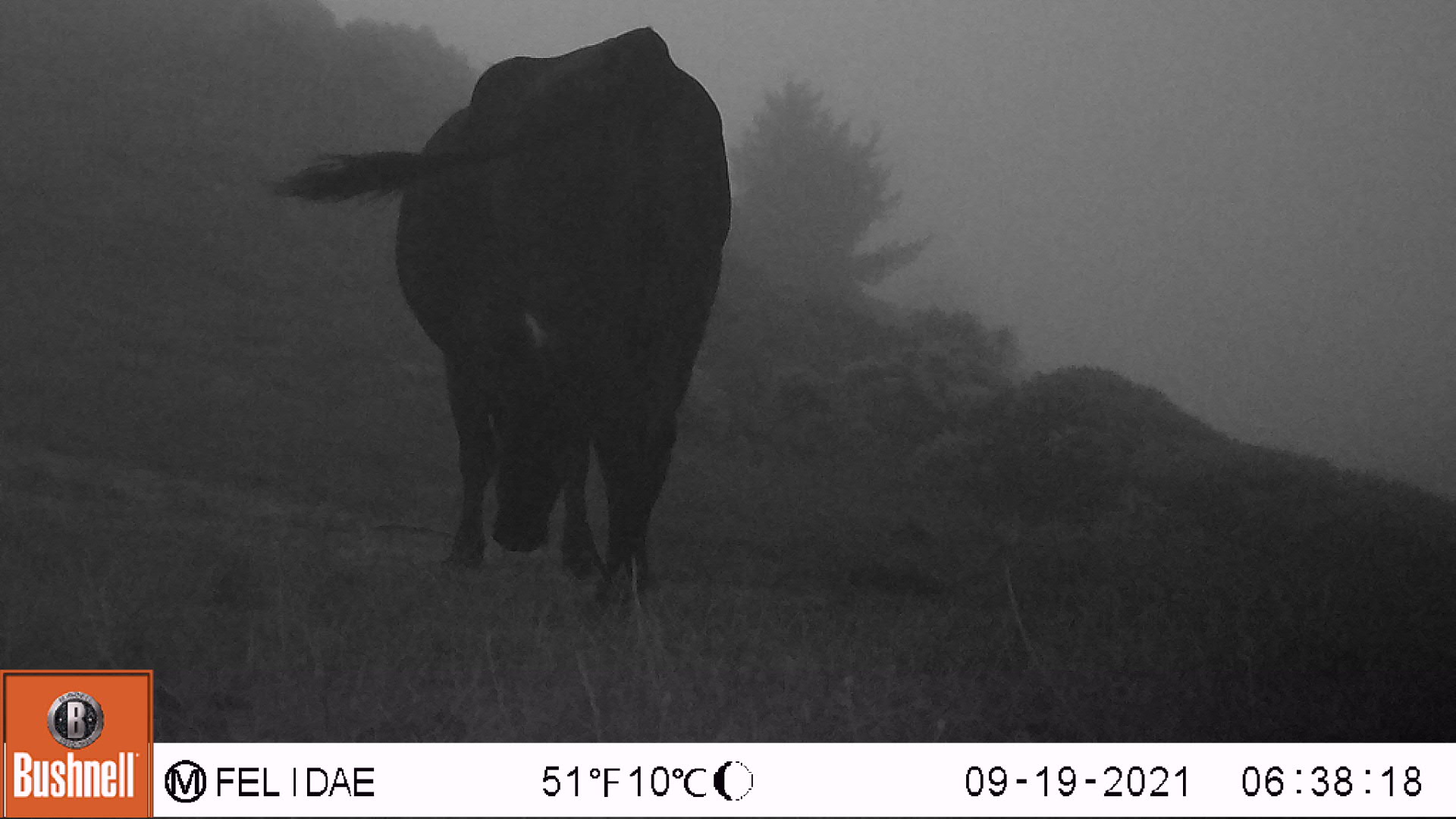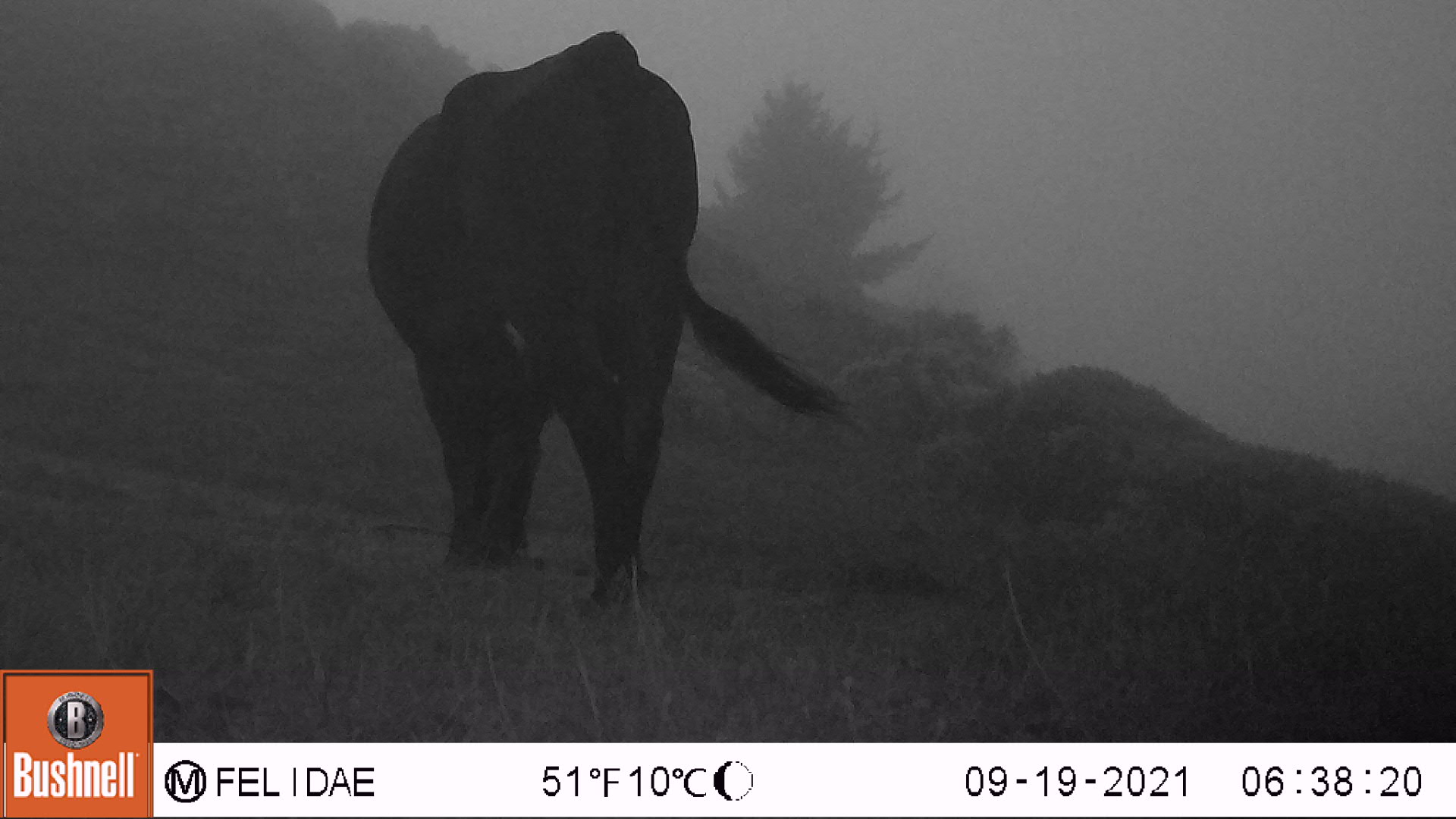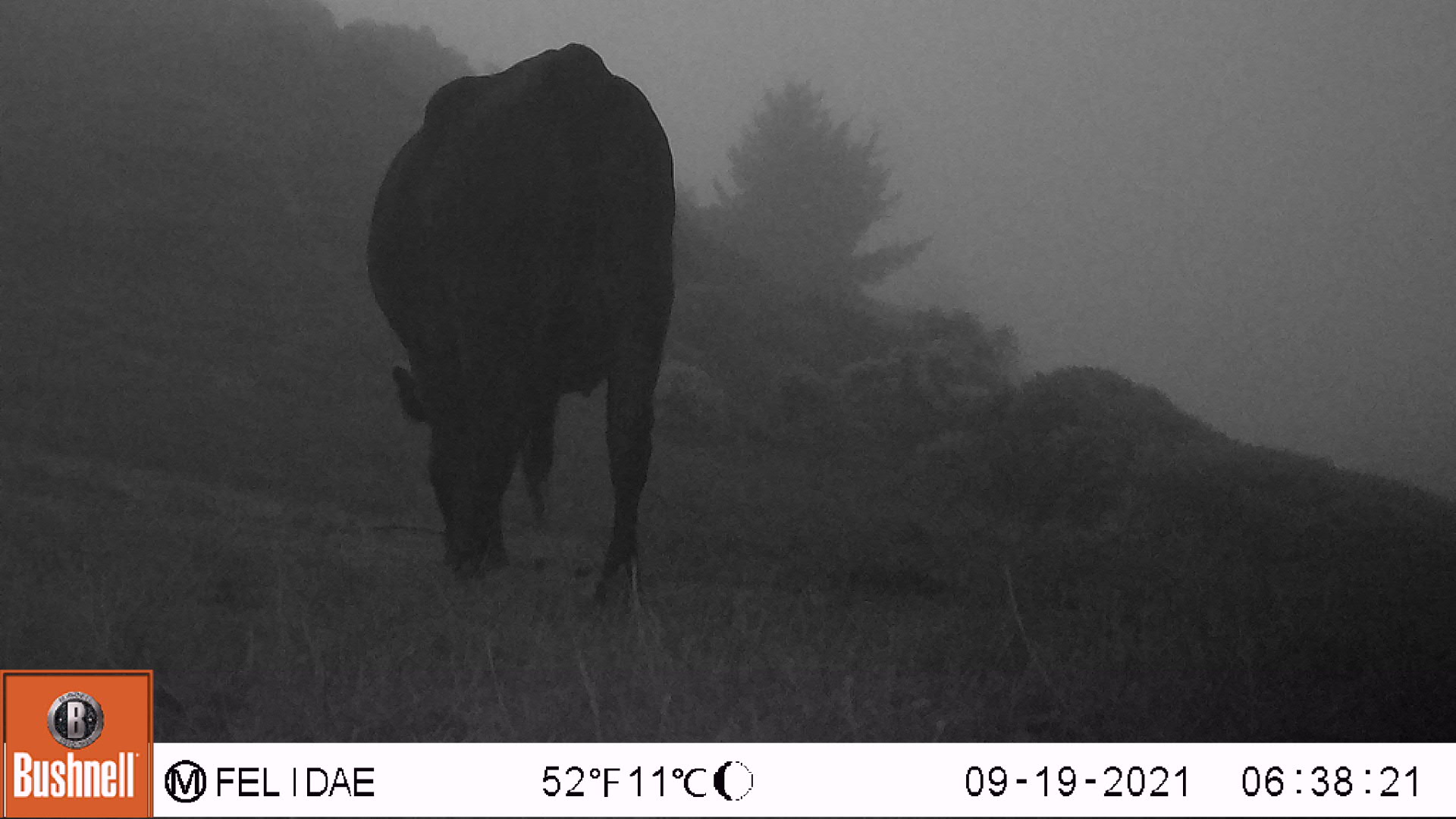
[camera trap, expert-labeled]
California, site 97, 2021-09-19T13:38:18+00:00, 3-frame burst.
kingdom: Animalia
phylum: Chordata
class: Mammalia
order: Artiodactyla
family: Bovidae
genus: Bos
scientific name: Bos taurus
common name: domestic cattle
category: cattle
Cattle (domestic cattle) (Bos taurus).